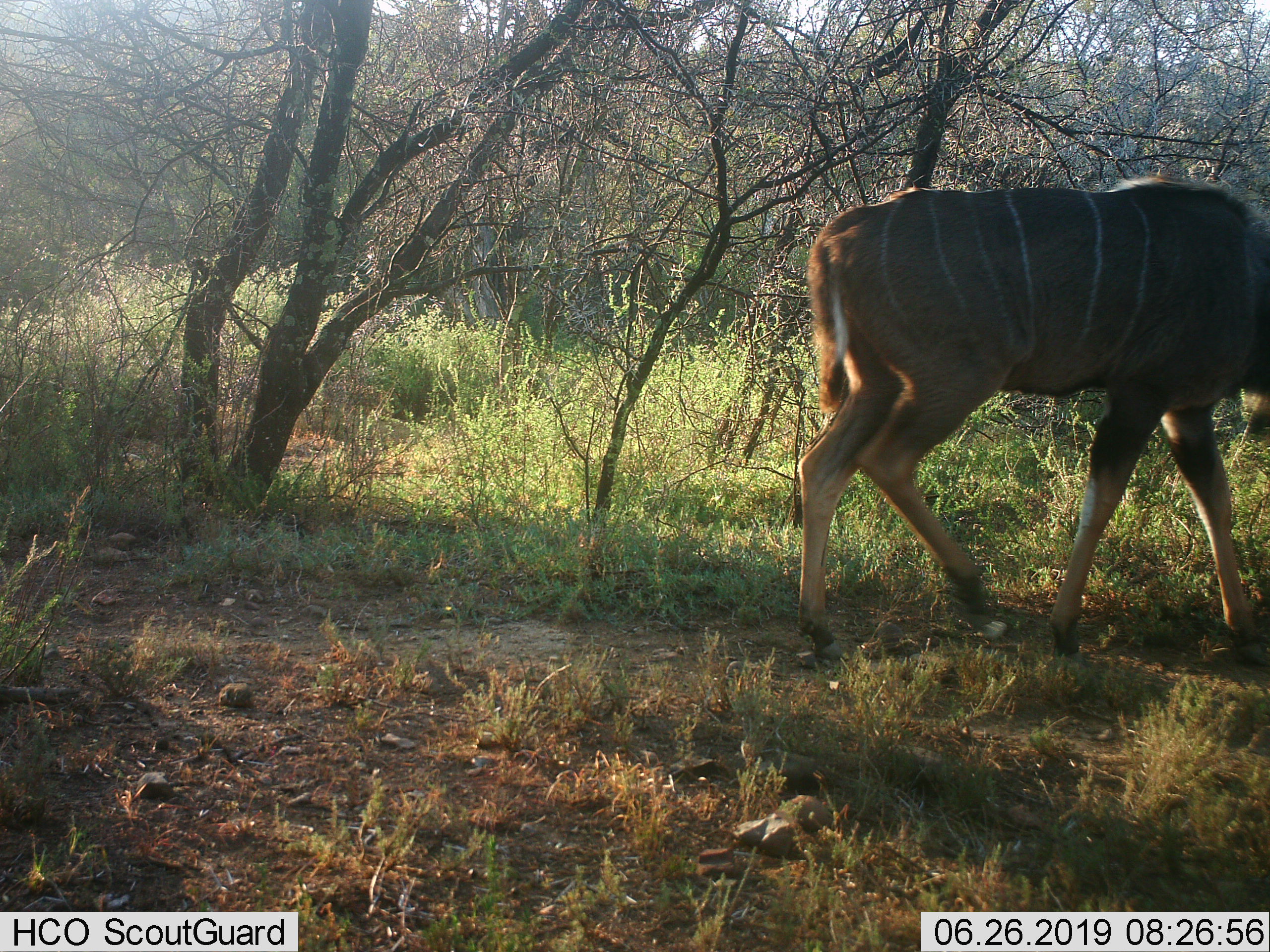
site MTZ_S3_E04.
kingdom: Animalia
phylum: Chordata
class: Mammalia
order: Artiodactyla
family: Bovidae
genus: Tragelaphus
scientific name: Tragelaphus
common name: kudu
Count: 1.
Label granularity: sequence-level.